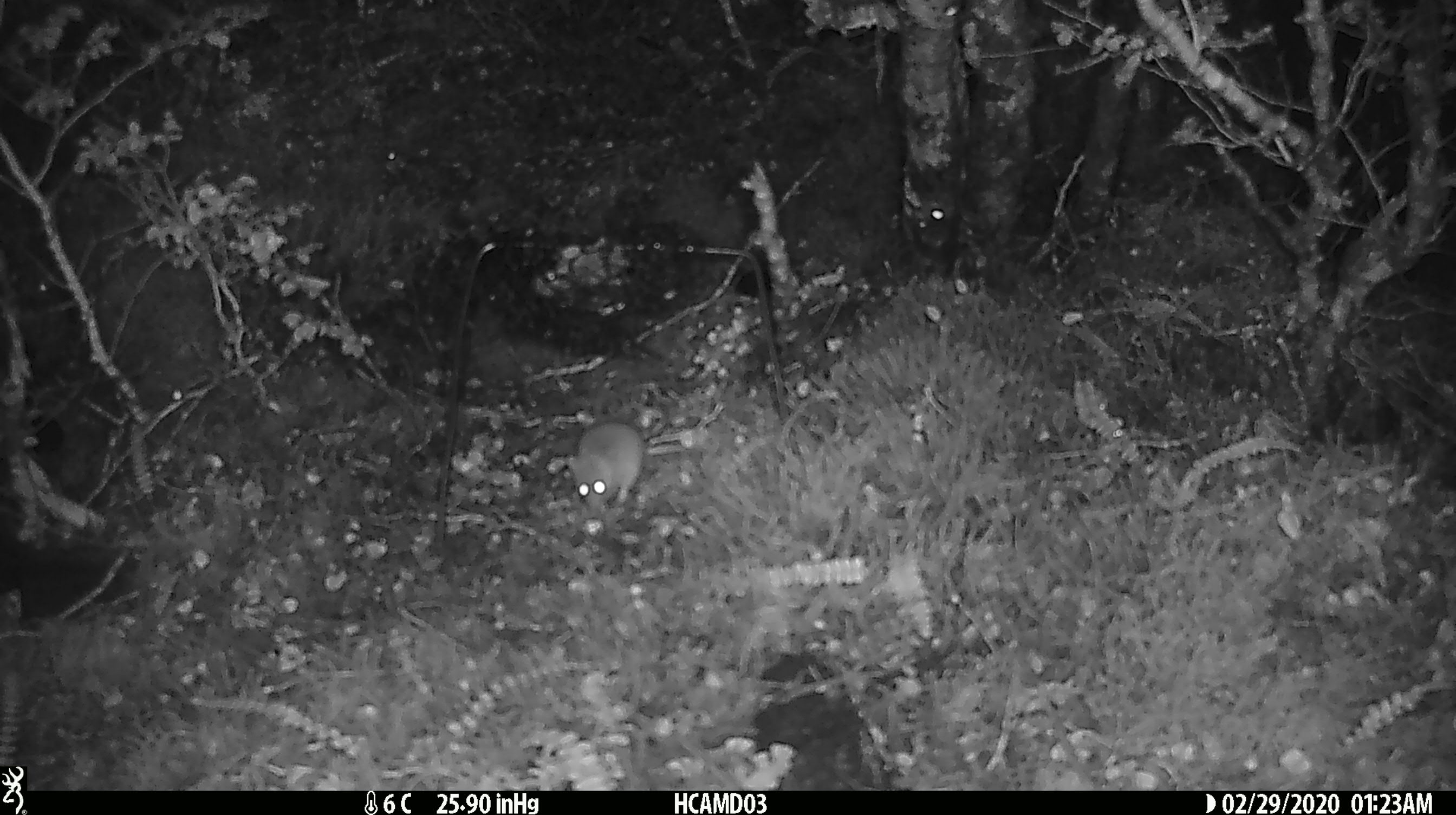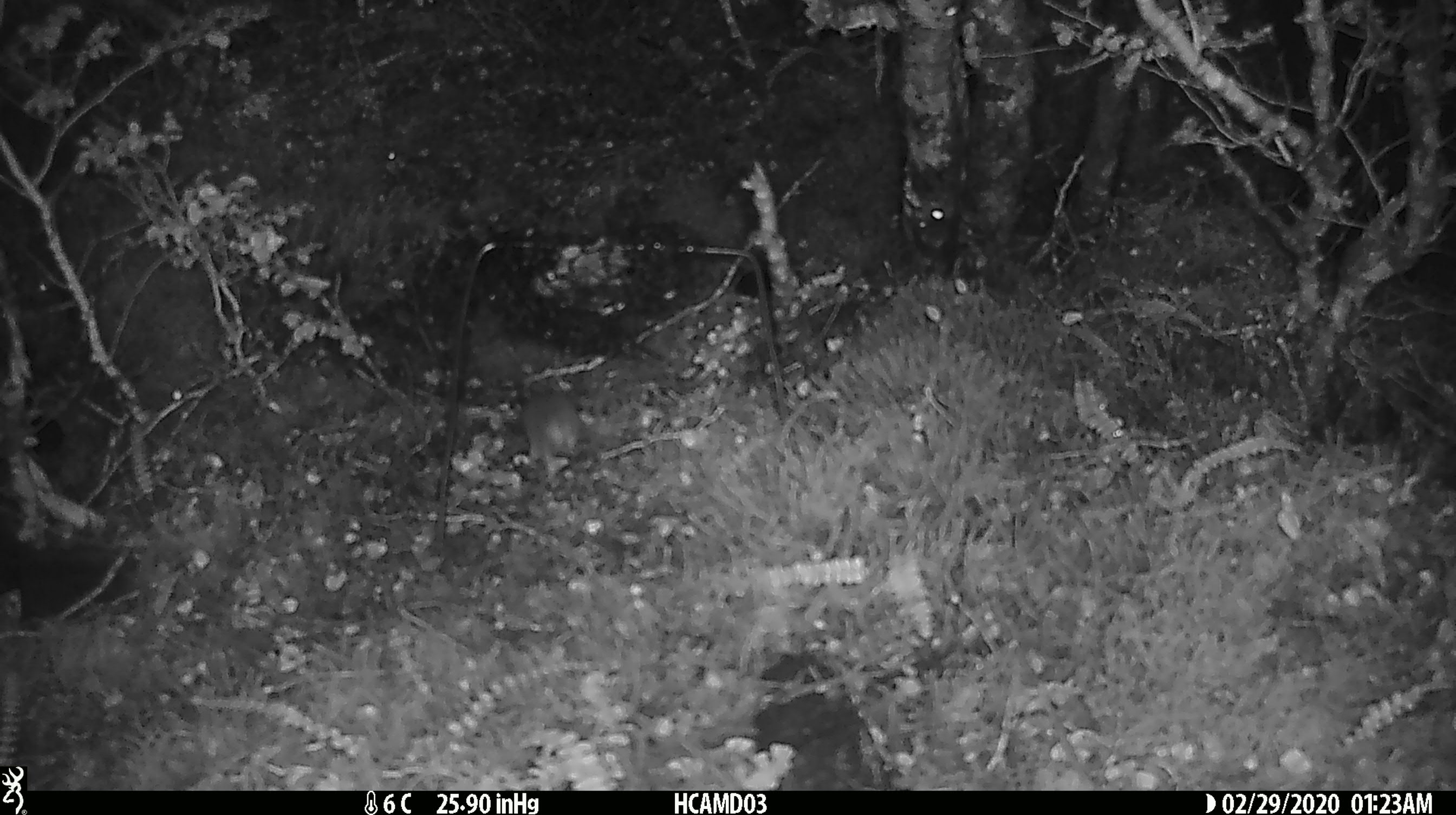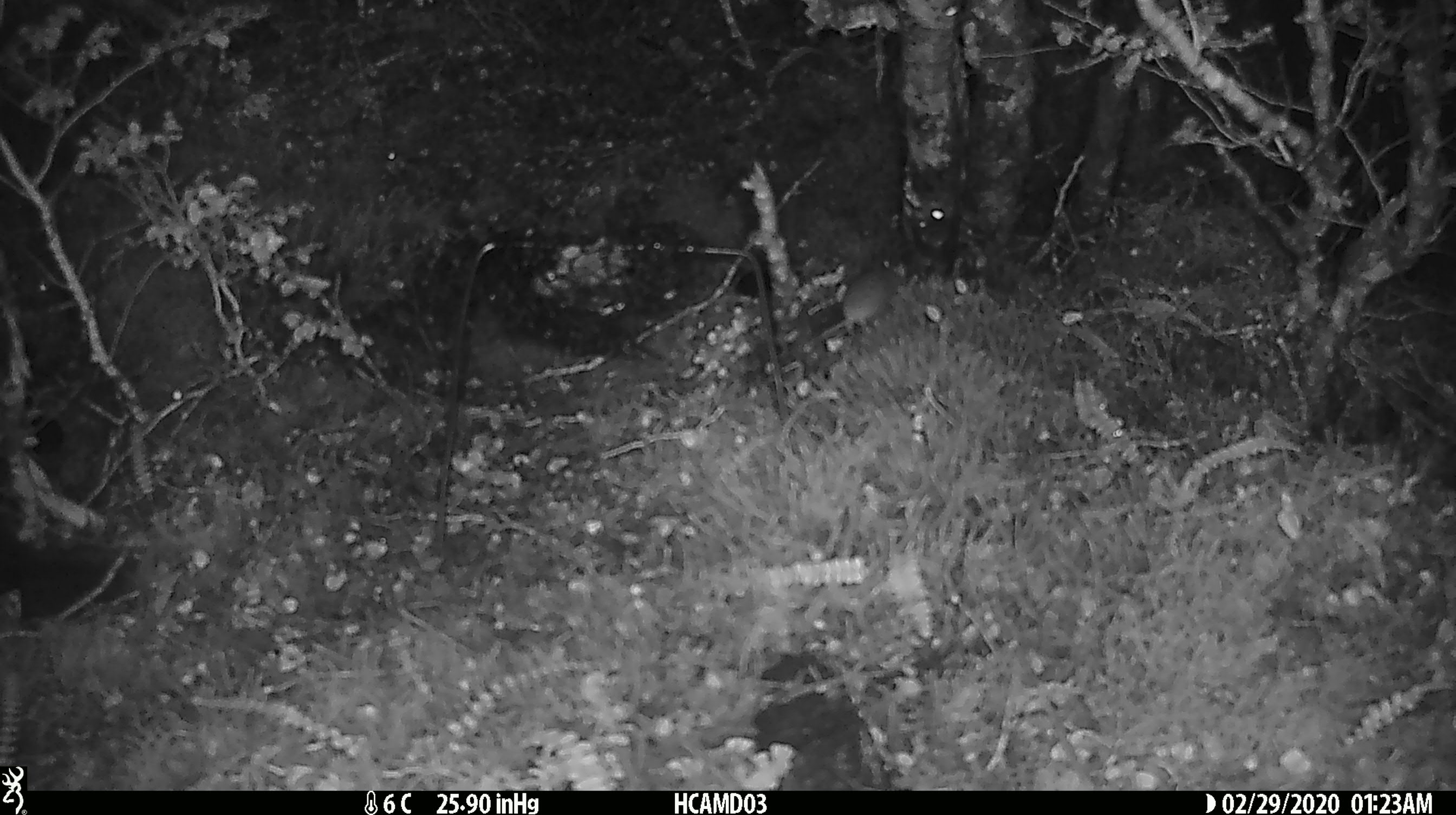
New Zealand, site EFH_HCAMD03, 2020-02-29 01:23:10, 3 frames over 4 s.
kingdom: Animalia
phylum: Chordata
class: Mammalia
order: Rodentia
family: Muridae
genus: Mus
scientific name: Mus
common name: mouse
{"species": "mouse (Mus)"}